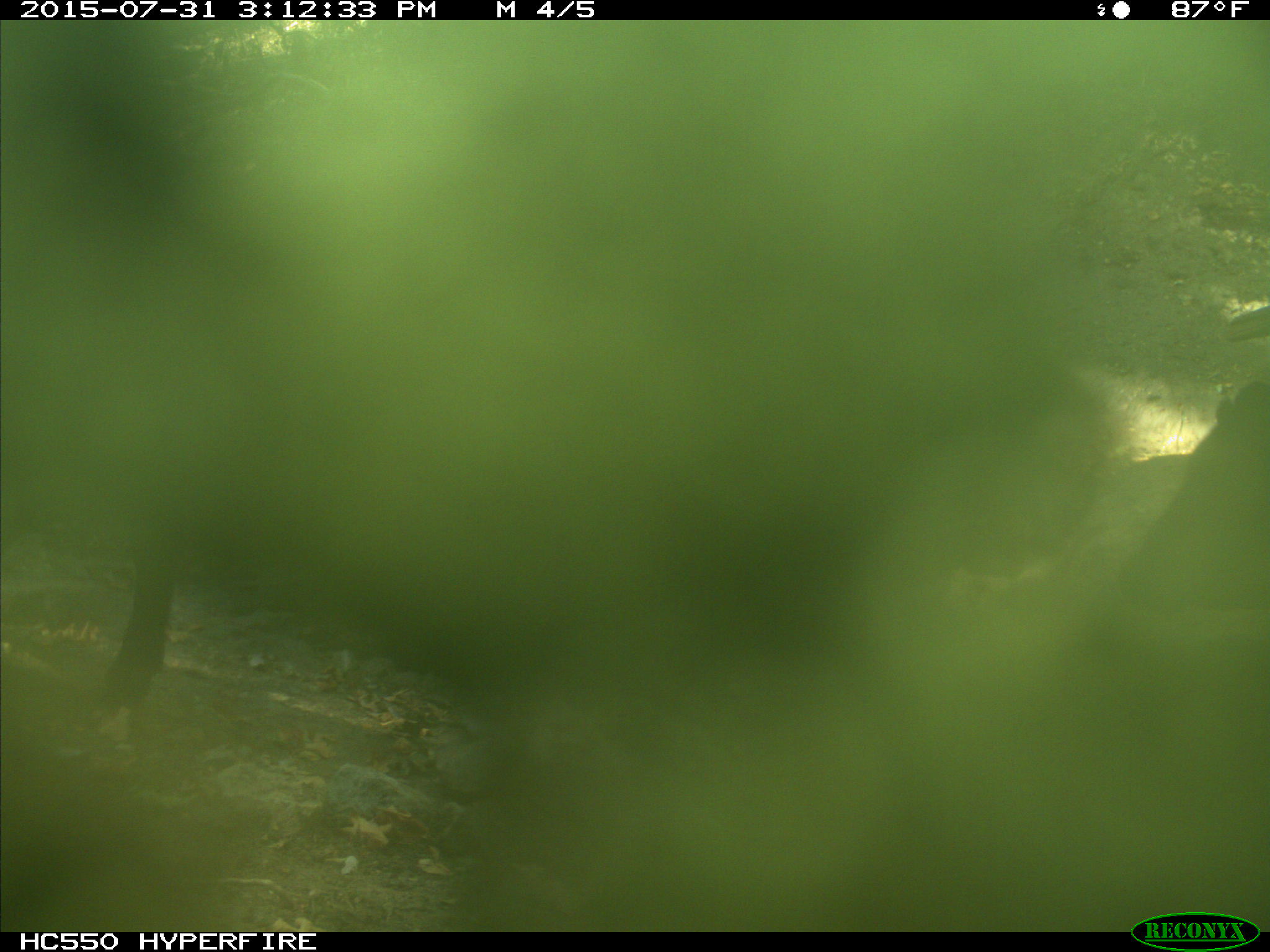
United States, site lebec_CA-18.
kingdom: Animalia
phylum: Chordata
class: Mammalia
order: Artiodactyla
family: Bovidae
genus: Bos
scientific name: Bos taurus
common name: domestic cow